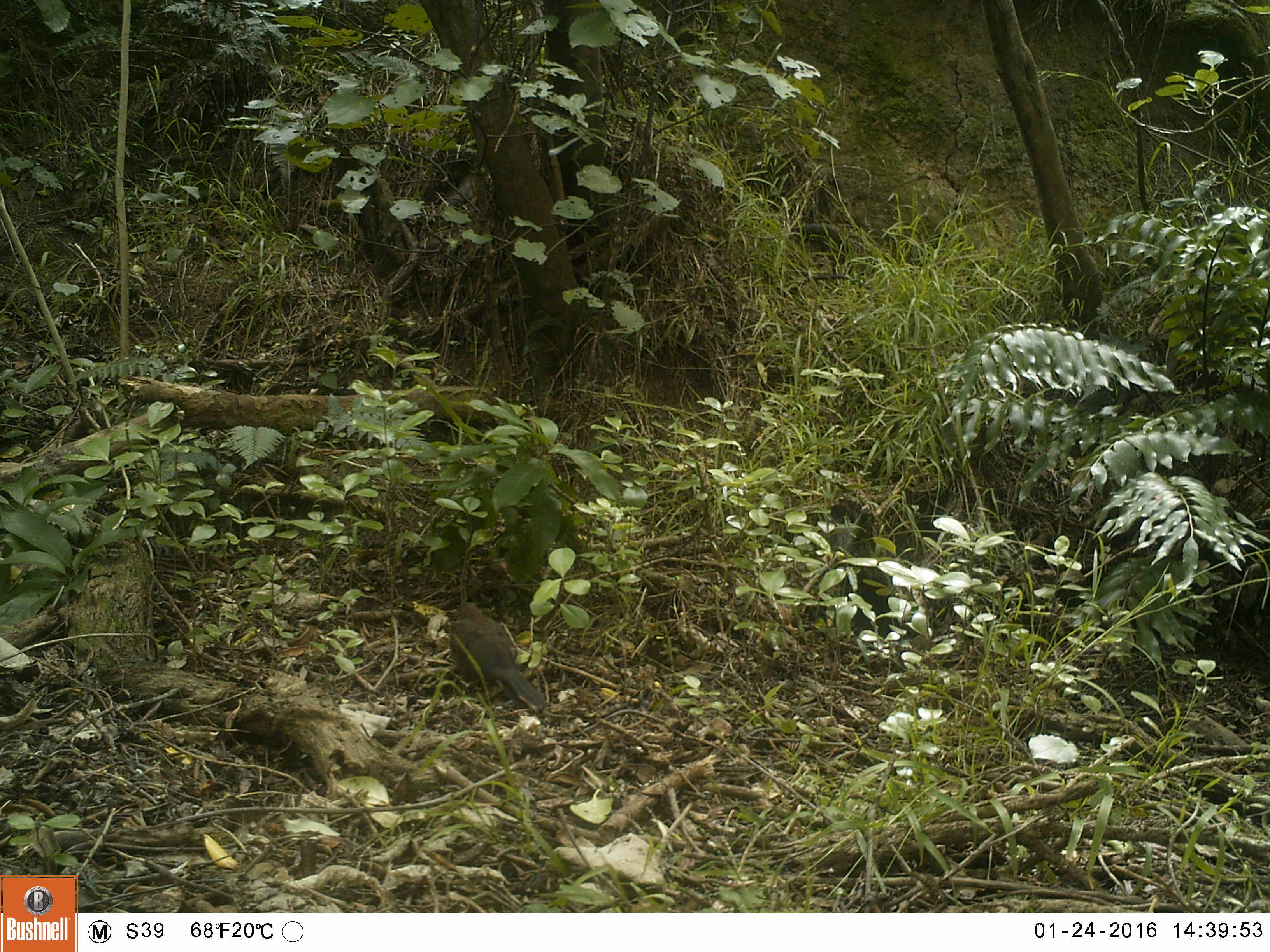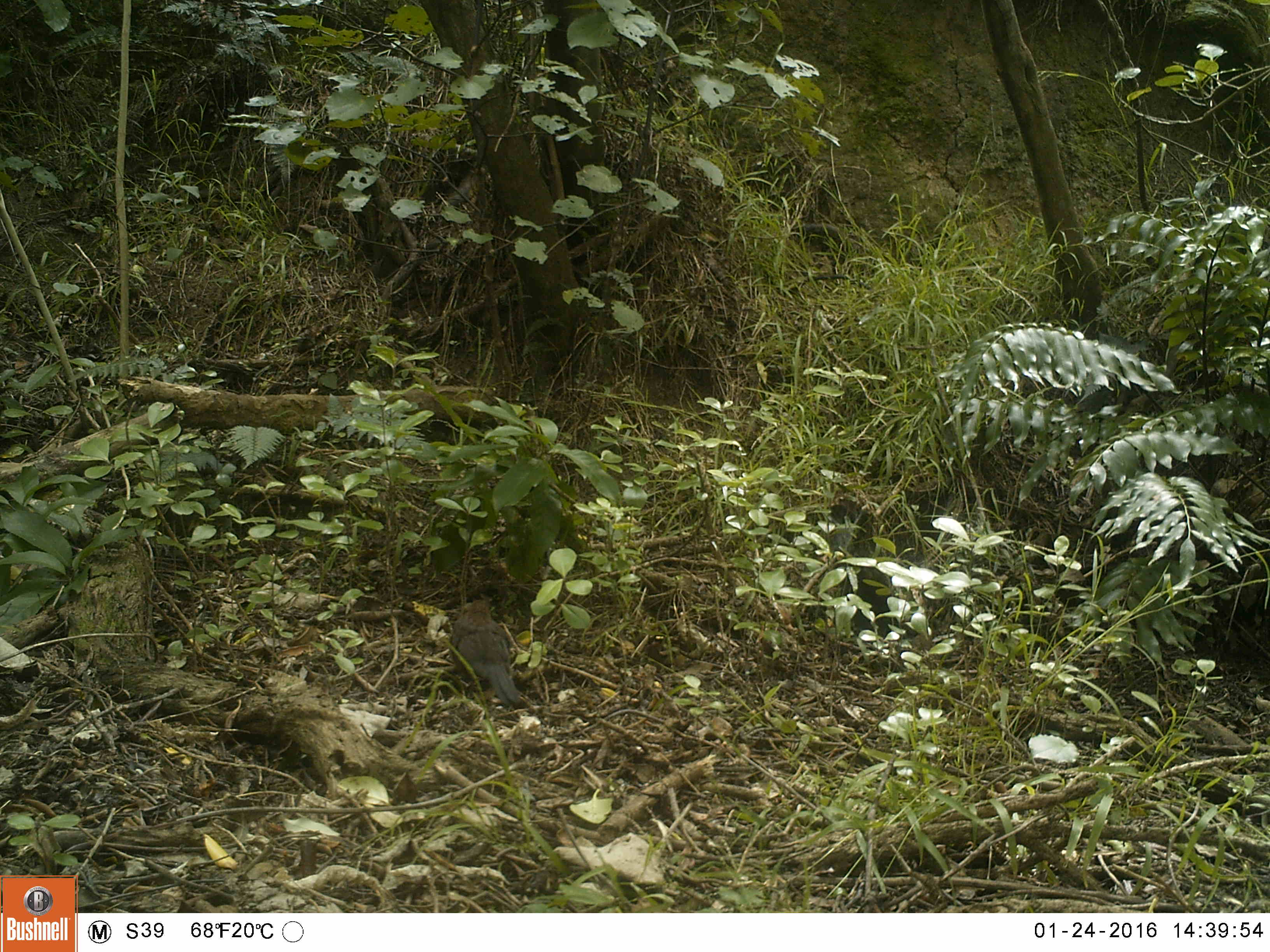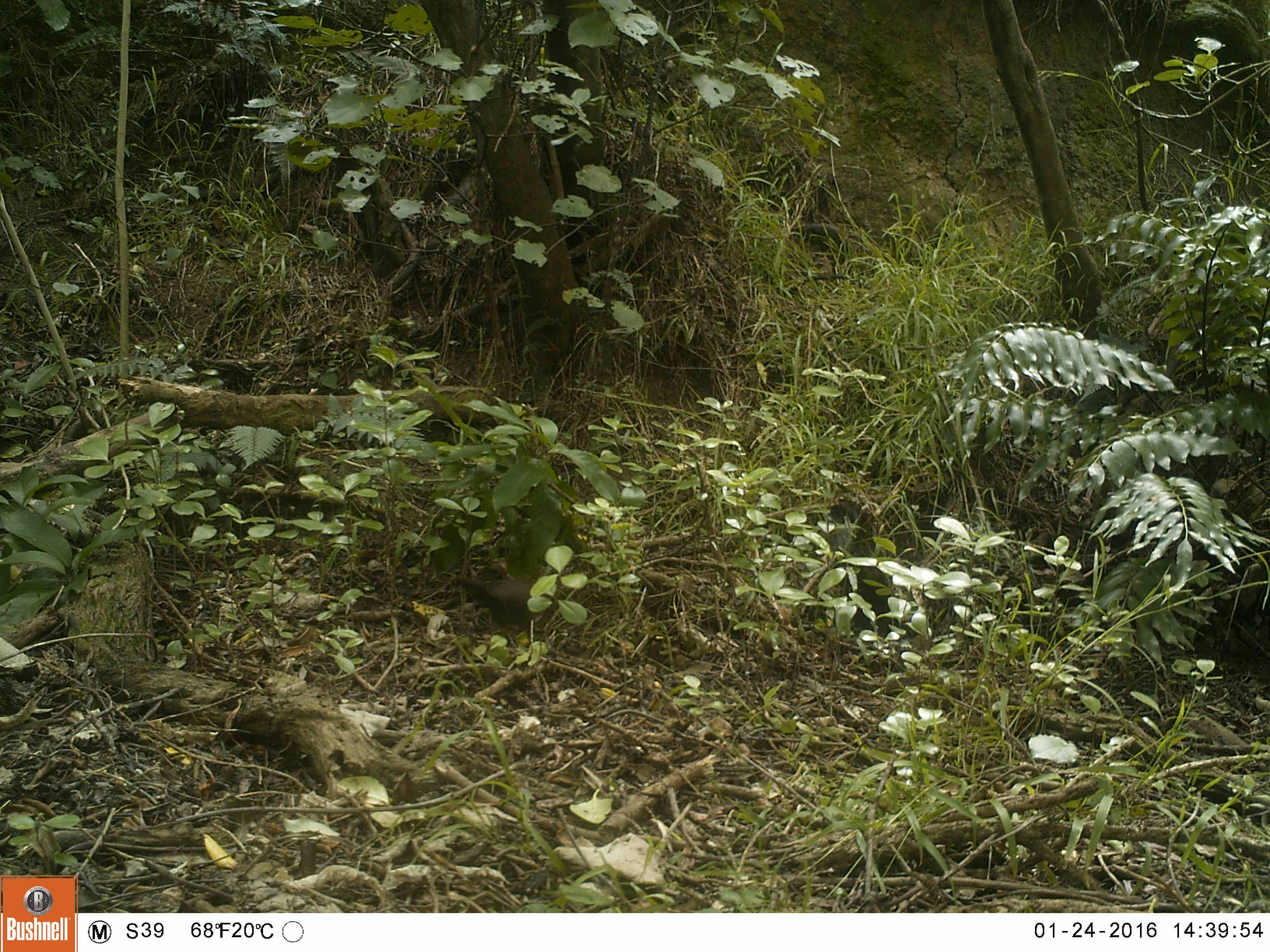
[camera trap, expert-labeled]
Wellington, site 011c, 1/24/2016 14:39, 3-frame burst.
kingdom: Animalia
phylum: Chordata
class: Aves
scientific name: Aves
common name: bird